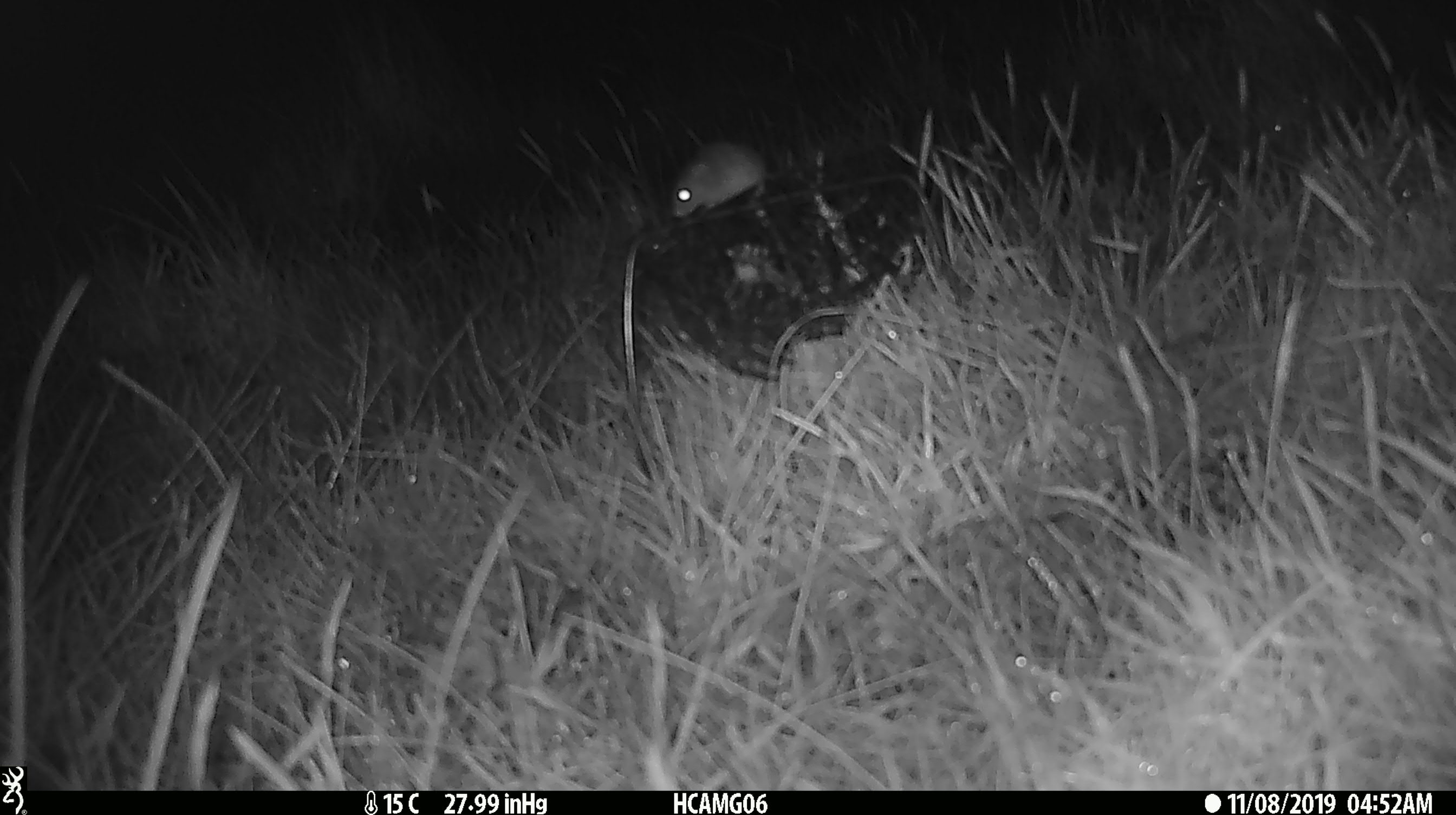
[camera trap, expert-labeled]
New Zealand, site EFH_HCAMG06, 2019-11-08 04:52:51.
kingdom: Animalia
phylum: Chordata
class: Mammalia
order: Rodentia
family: Muridae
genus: Mus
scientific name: Mus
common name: mouse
Mouse (Mus).